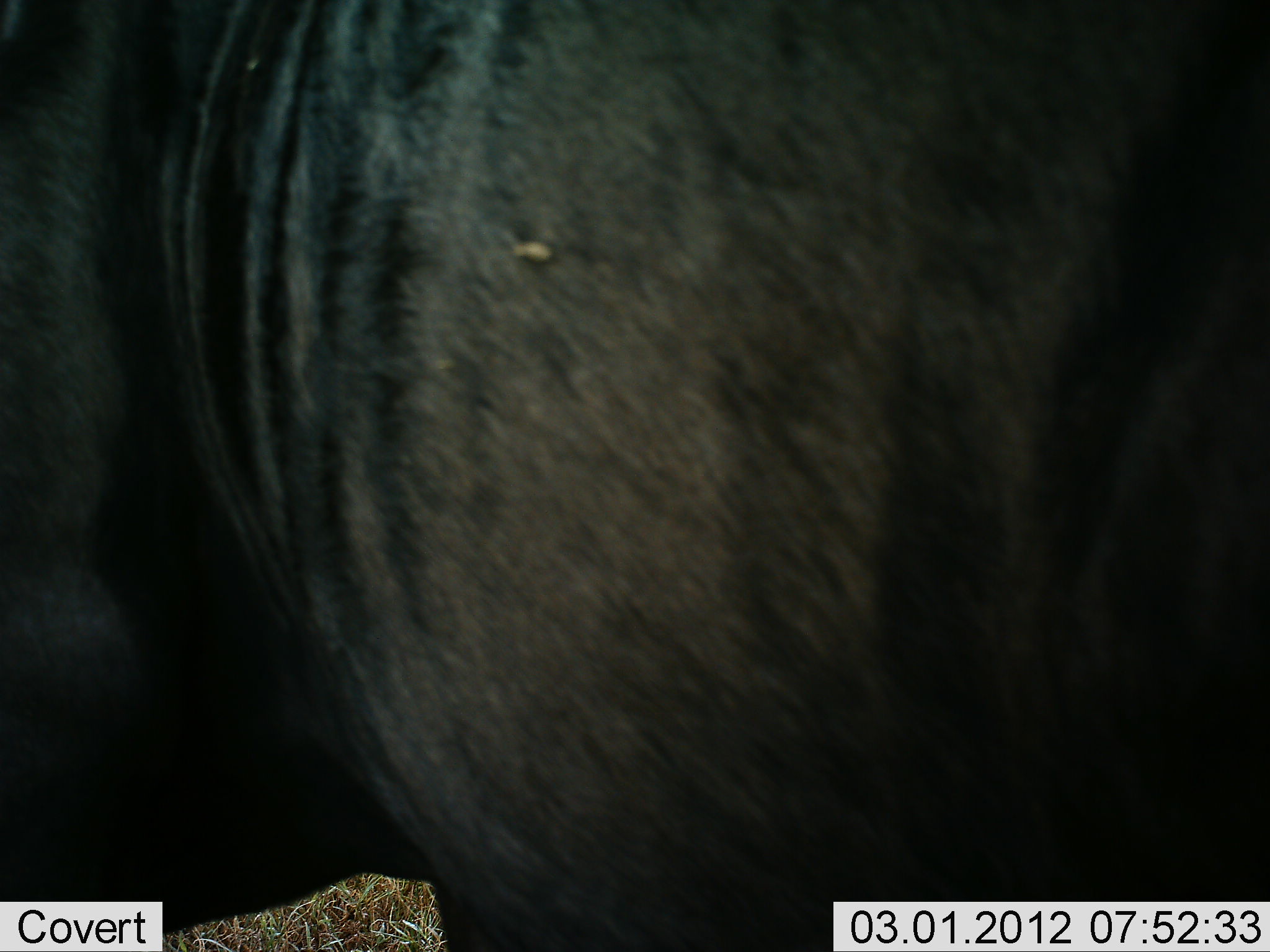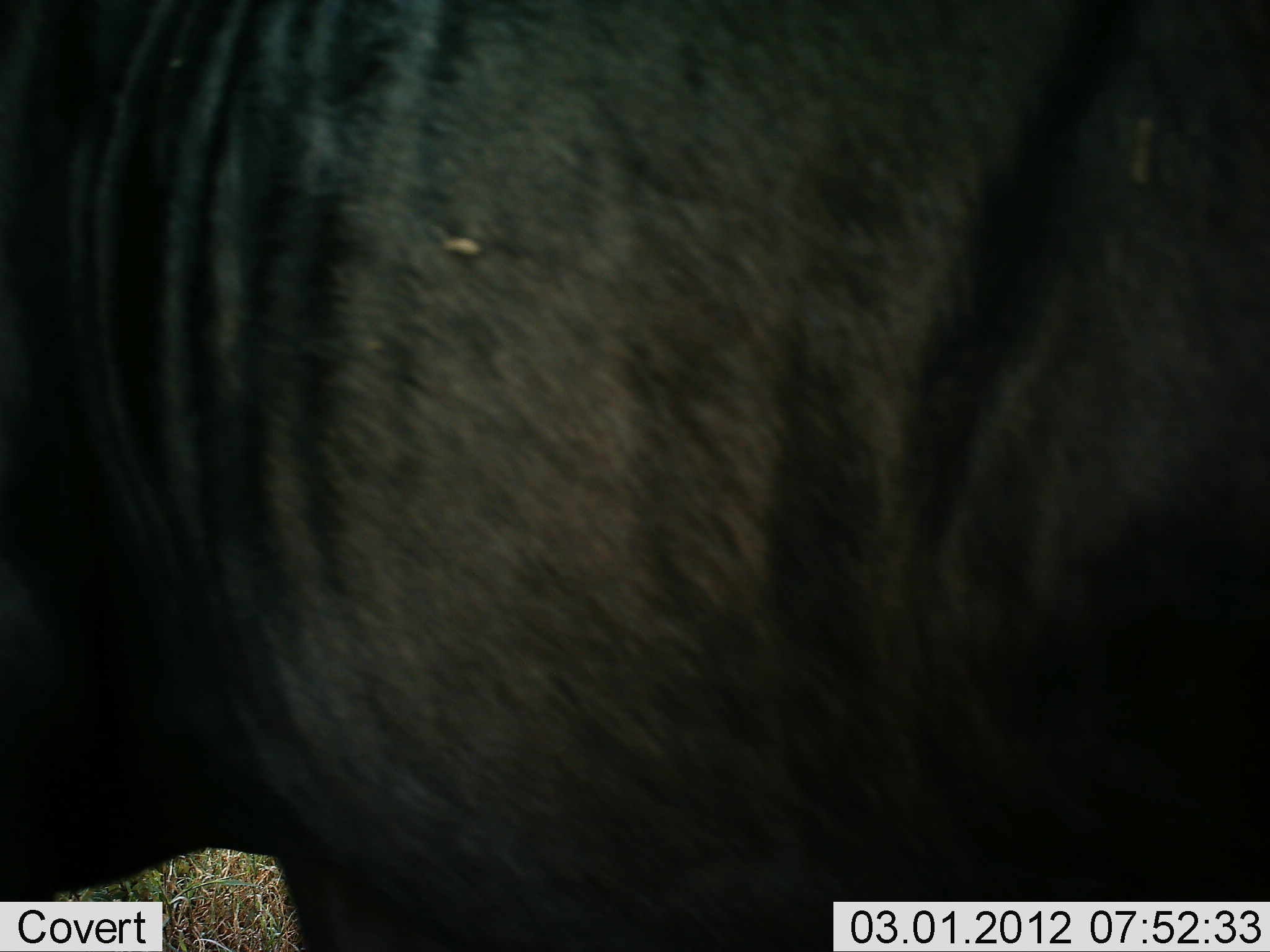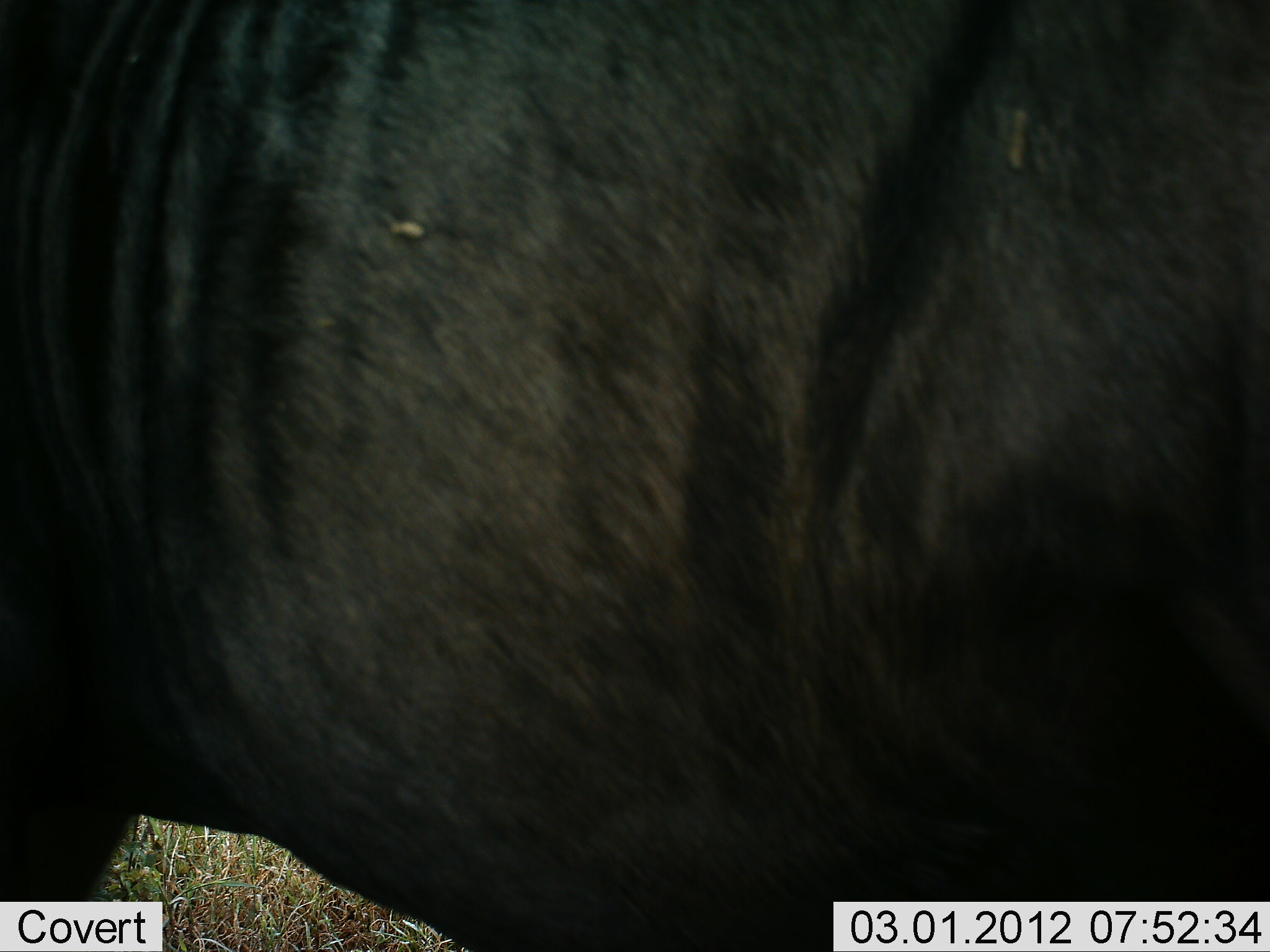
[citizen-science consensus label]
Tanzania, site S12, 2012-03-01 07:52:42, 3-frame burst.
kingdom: Animalia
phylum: Chordata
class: Mammalia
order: Artiodactyla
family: Bovidae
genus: Connochaetes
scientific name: Connochaetes taurinus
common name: blue wildebeest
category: wildebeest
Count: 1.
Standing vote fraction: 73%.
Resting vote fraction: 0%.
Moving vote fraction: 27%.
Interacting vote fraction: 4%.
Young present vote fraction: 0%.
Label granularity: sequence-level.